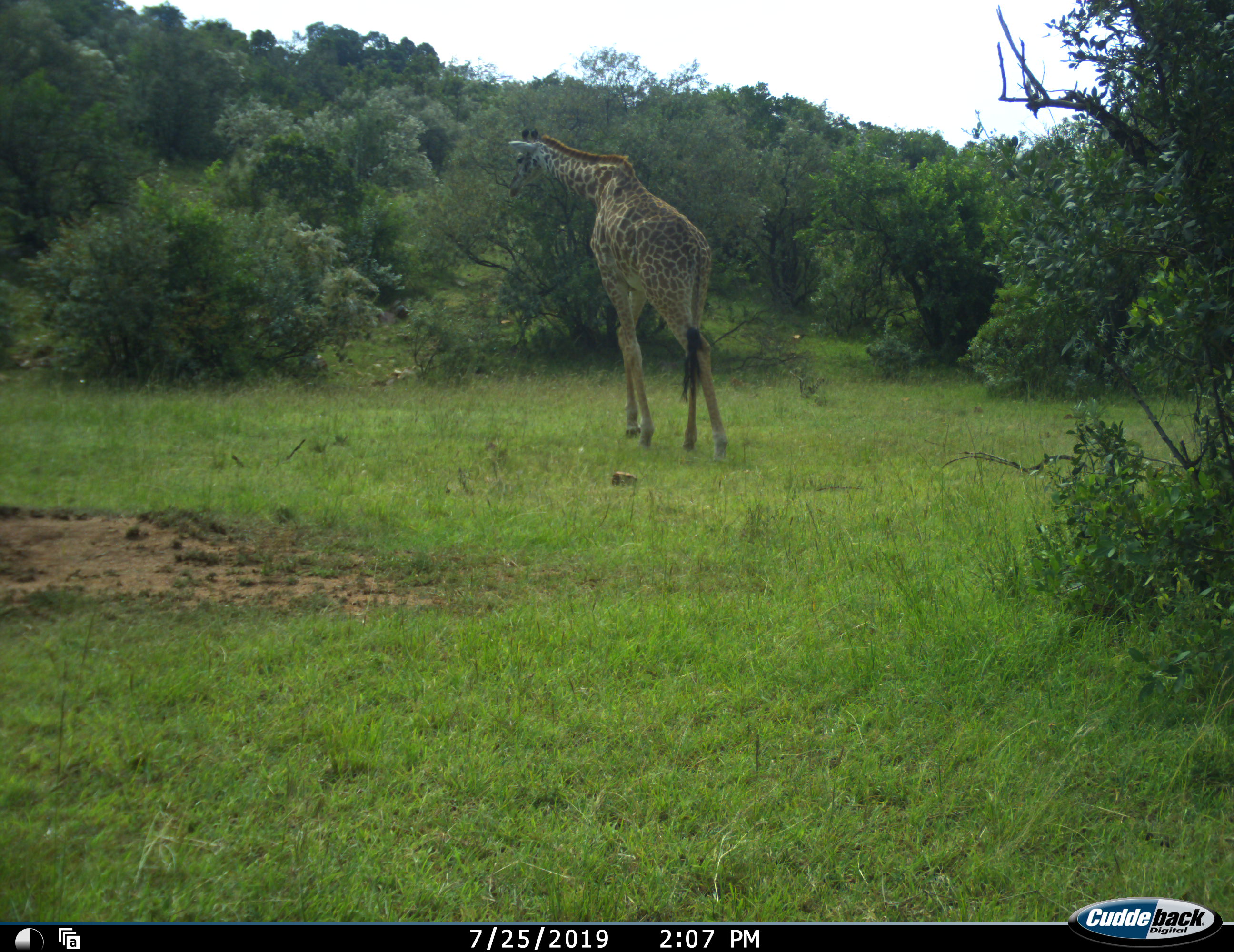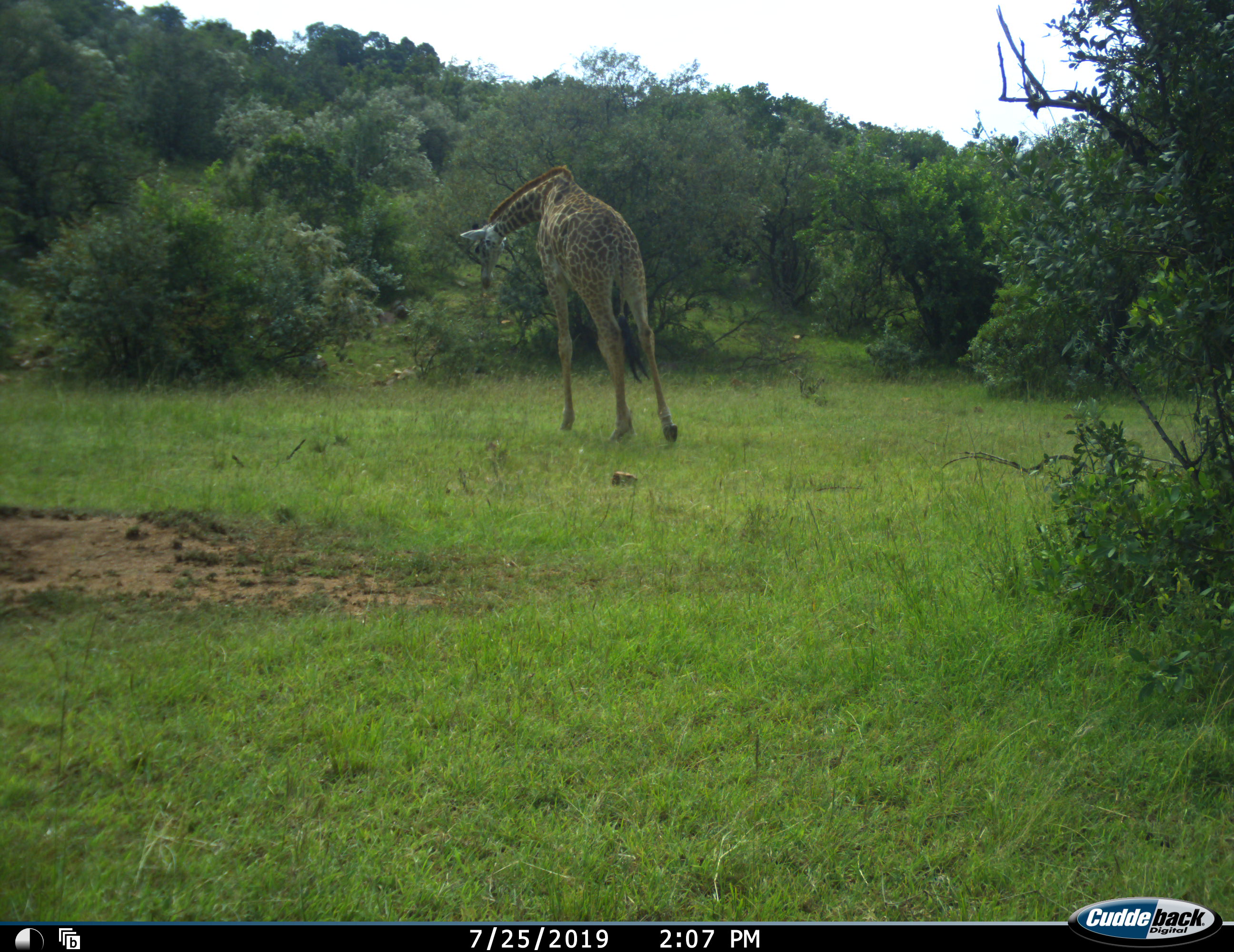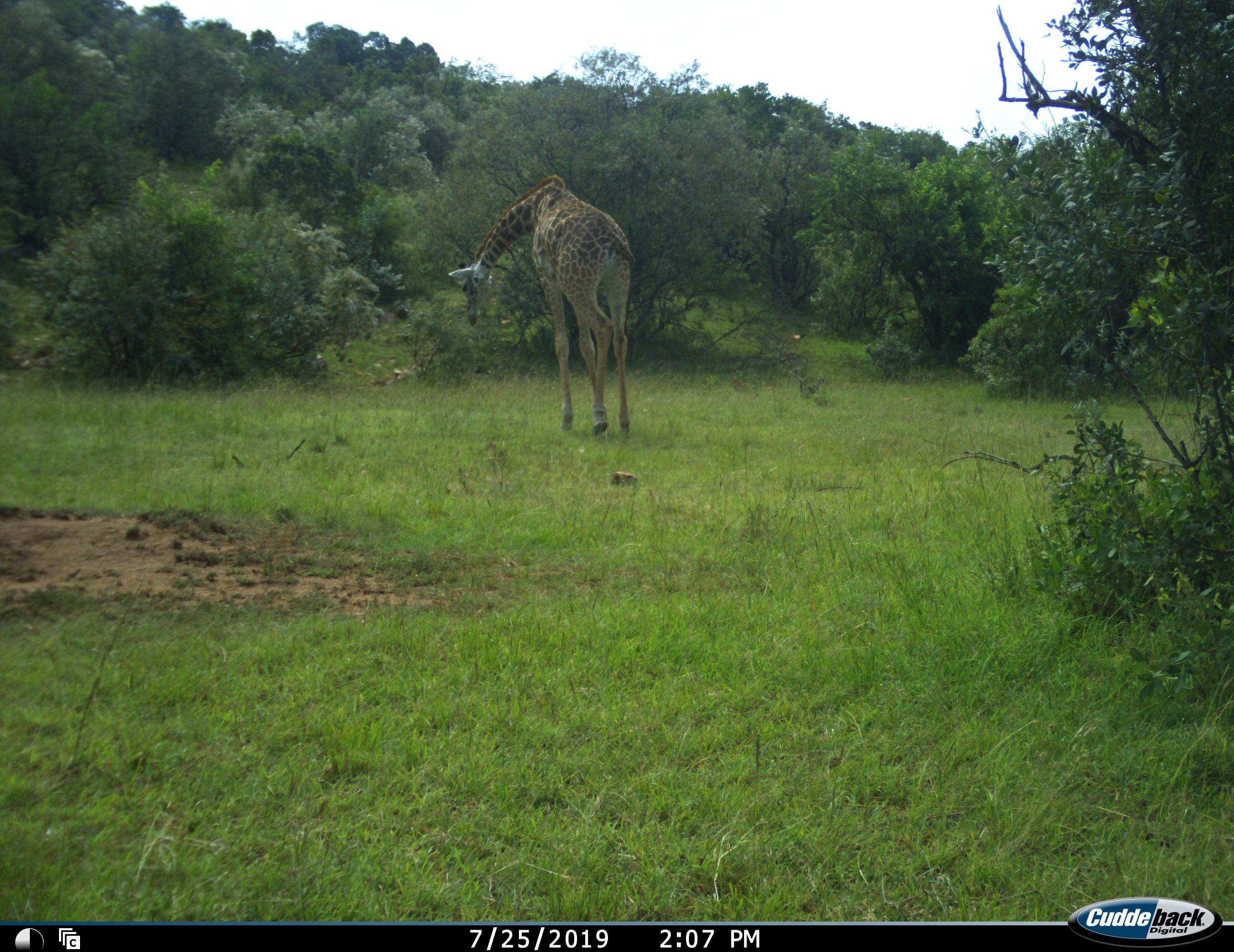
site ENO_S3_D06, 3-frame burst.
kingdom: Animalia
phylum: Chordata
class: Mammalia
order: Artiodactyla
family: Giraffidae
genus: Giraffa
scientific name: Giraffa camelopardalis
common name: giraffe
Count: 1.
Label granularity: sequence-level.